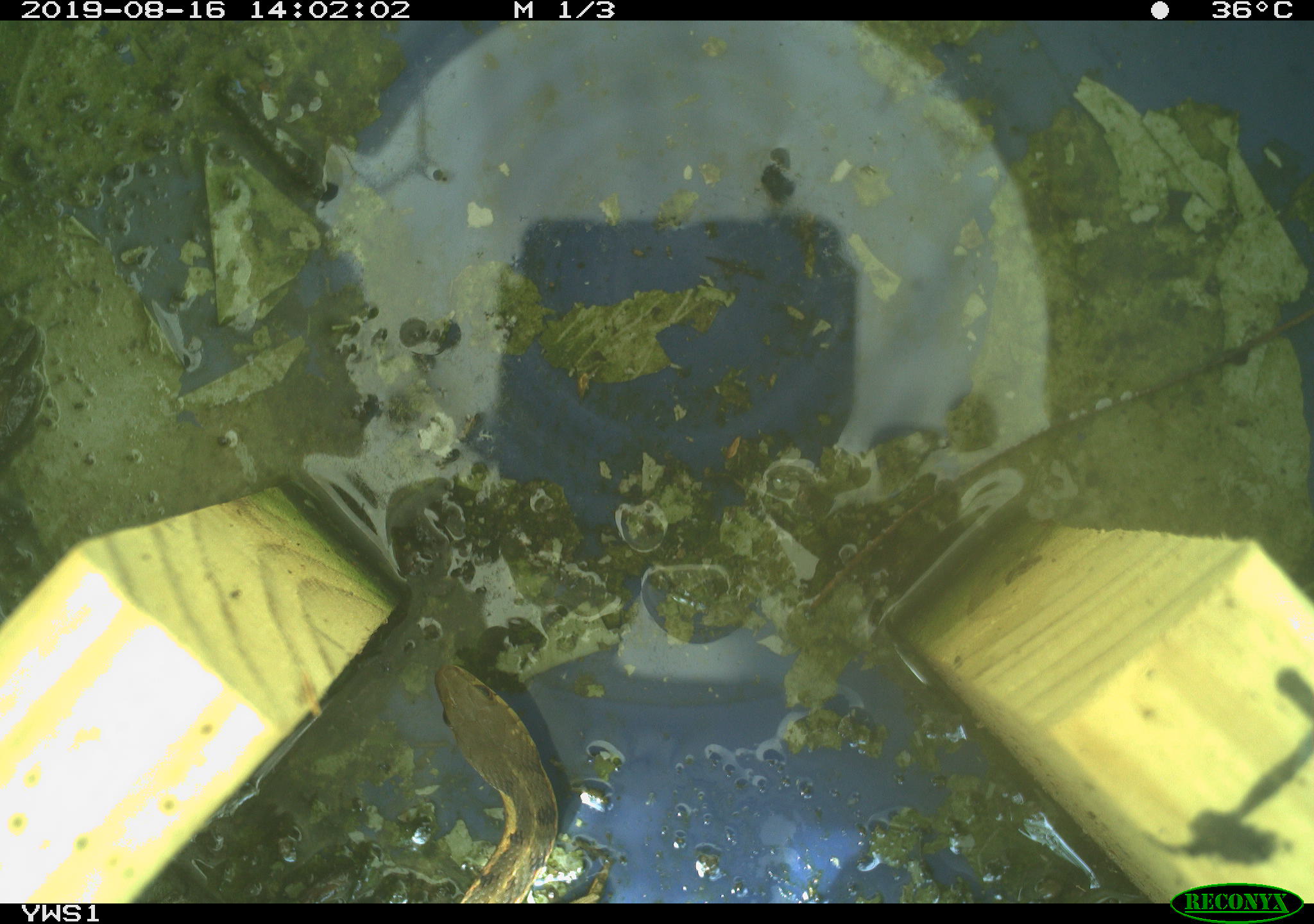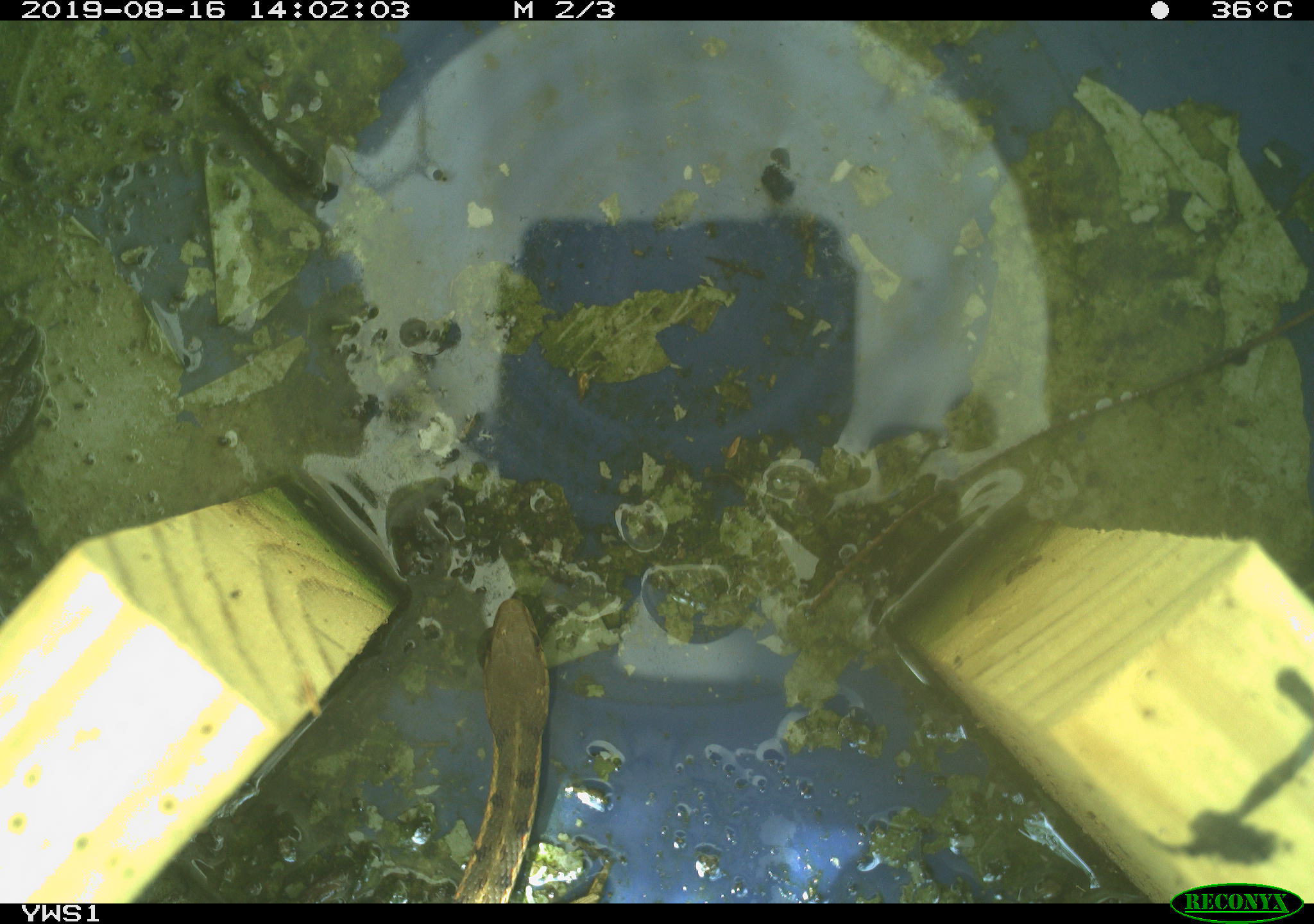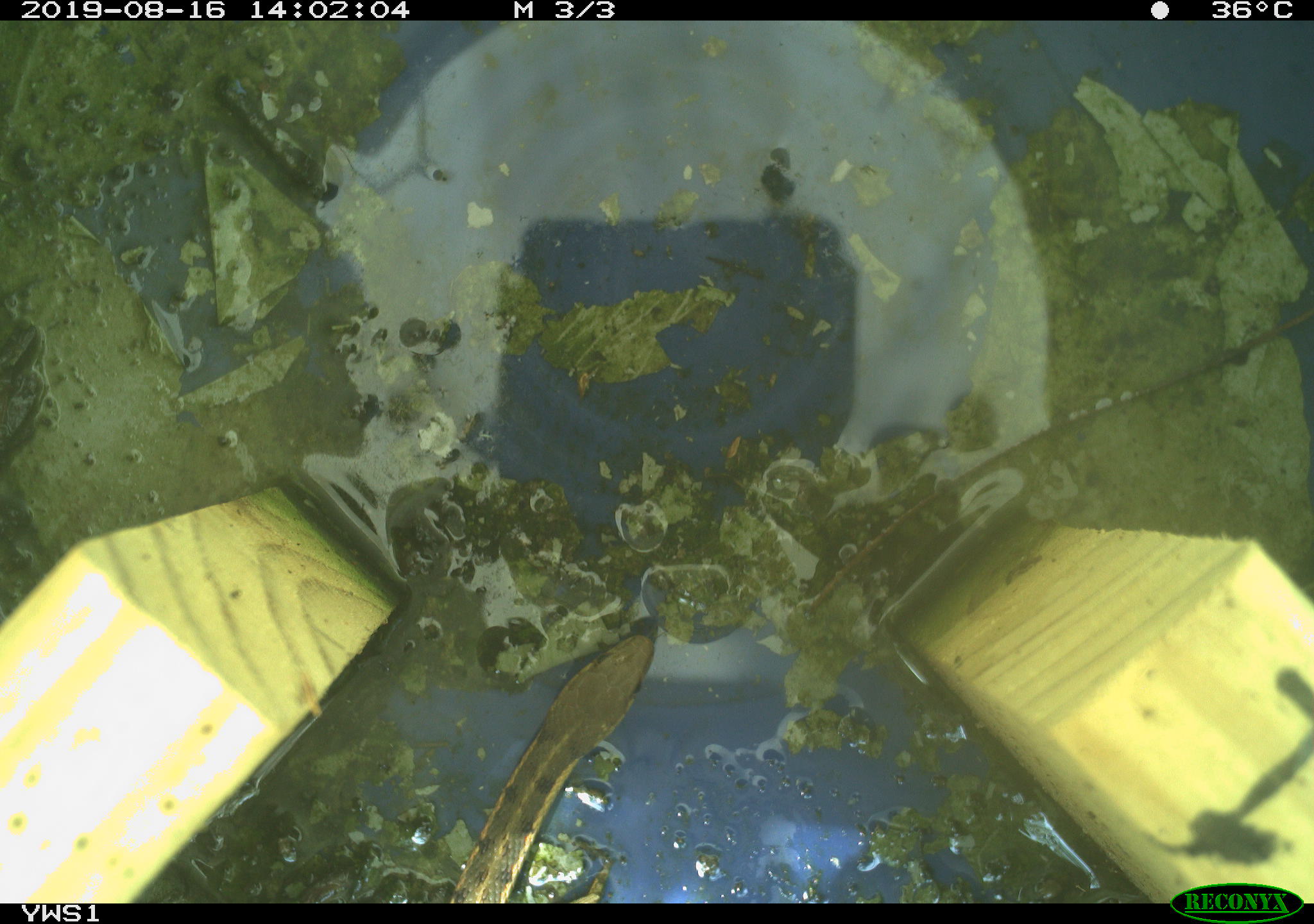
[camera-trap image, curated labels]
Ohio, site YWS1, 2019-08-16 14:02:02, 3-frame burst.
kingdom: Animalia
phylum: Chordata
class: Reptilia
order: Squamata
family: Colubridae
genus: Thamnophis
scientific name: Thamnophis sirtalis sirtalis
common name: eastern gartersnake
Eastern gartersnake (Thamnophis sirtalis sirtalis).